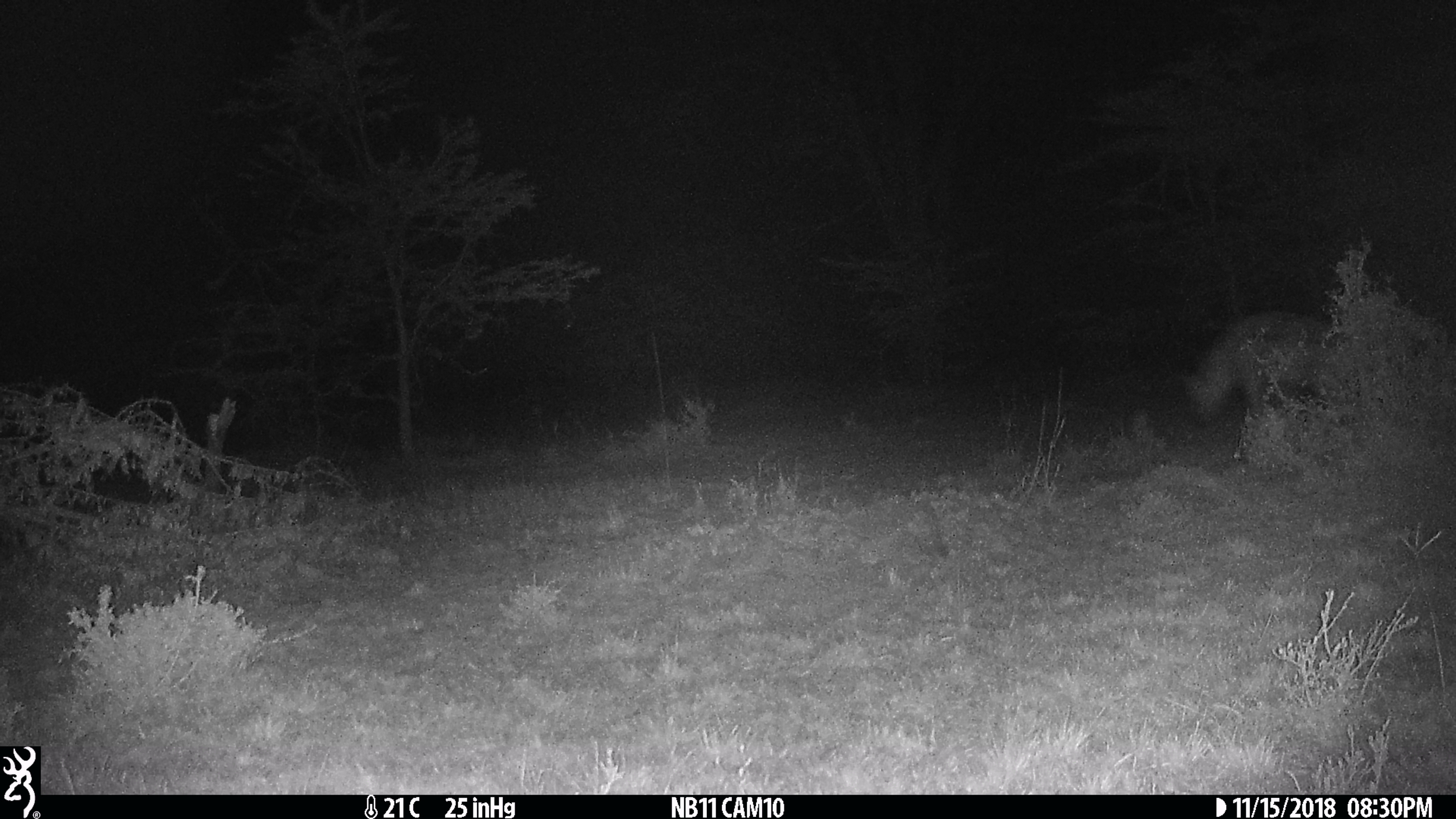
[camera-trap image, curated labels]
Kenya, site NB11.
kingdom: Animalia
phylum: Chordata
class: Mammalia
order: Carnivora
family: Hyaenidae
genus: Crocuta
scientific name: Crocuta crocuta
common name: spotted hyena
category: hyena spotted